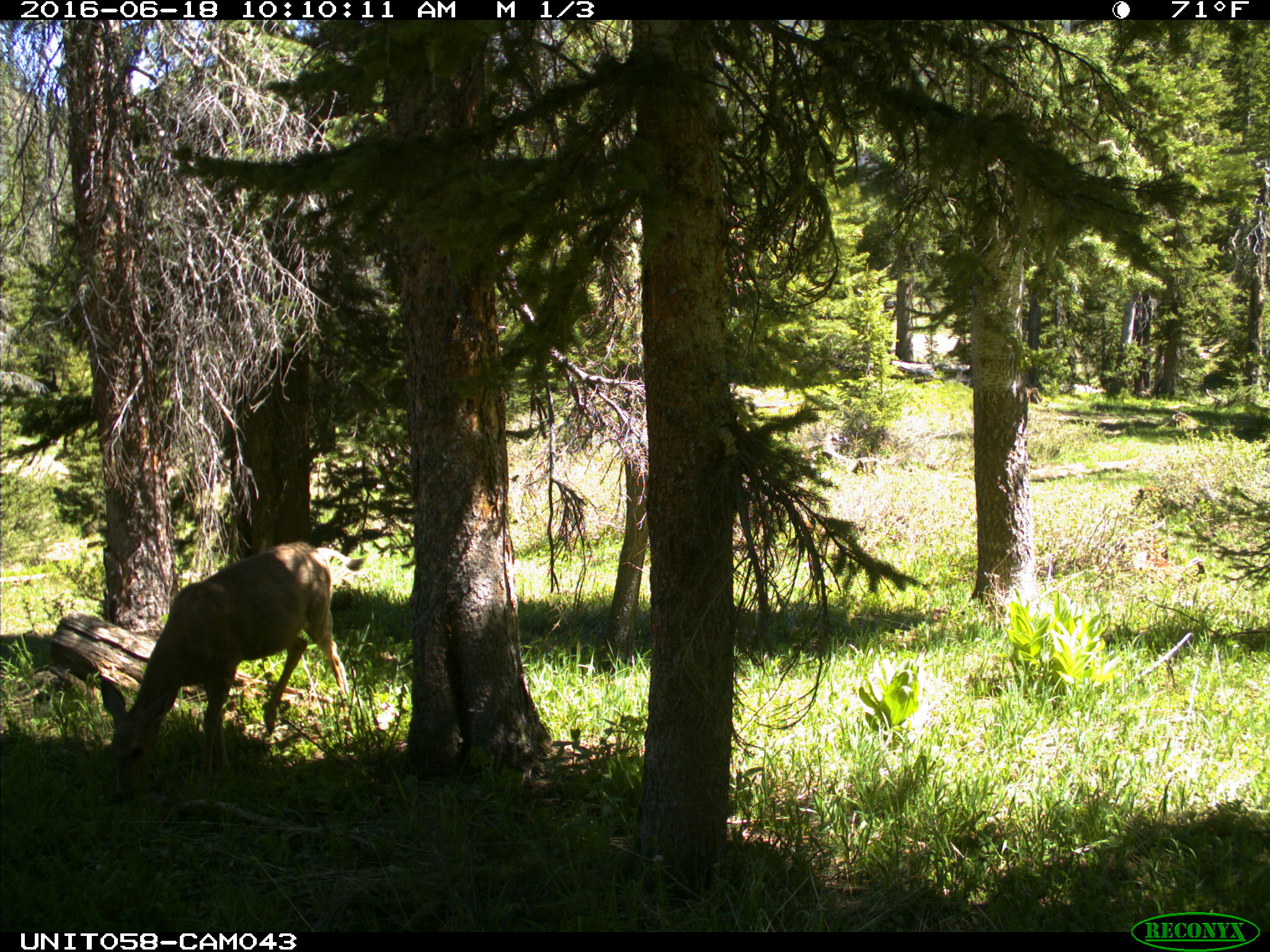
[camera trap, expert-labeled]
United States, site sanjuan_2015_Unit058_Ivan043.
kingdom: Animalia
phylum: Chordata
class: Mammalia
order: Artiodactyla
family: Cervidae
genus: Odocoileus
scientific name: Odocoileus hemionus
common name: mule deer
Odocoileus hemionus (mule deer).